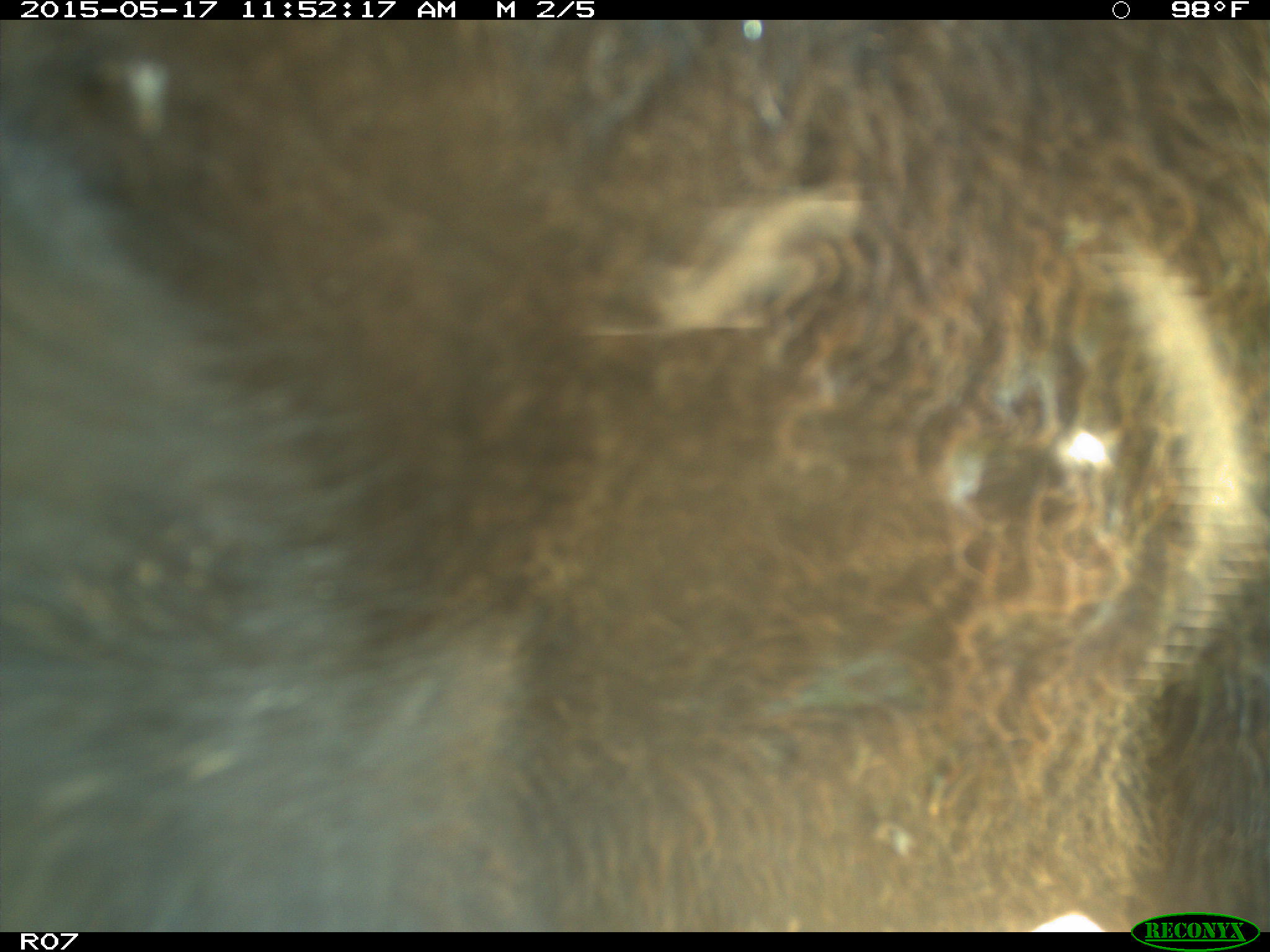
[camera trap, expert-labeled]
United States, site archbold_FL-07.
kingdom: Animalia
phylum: Chordata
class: Mammalia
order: Artiodactyla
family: Bovidae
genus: Bos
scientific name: Bos taurus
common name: domestic cow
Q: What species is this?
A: Bos taurus (domestic cow).